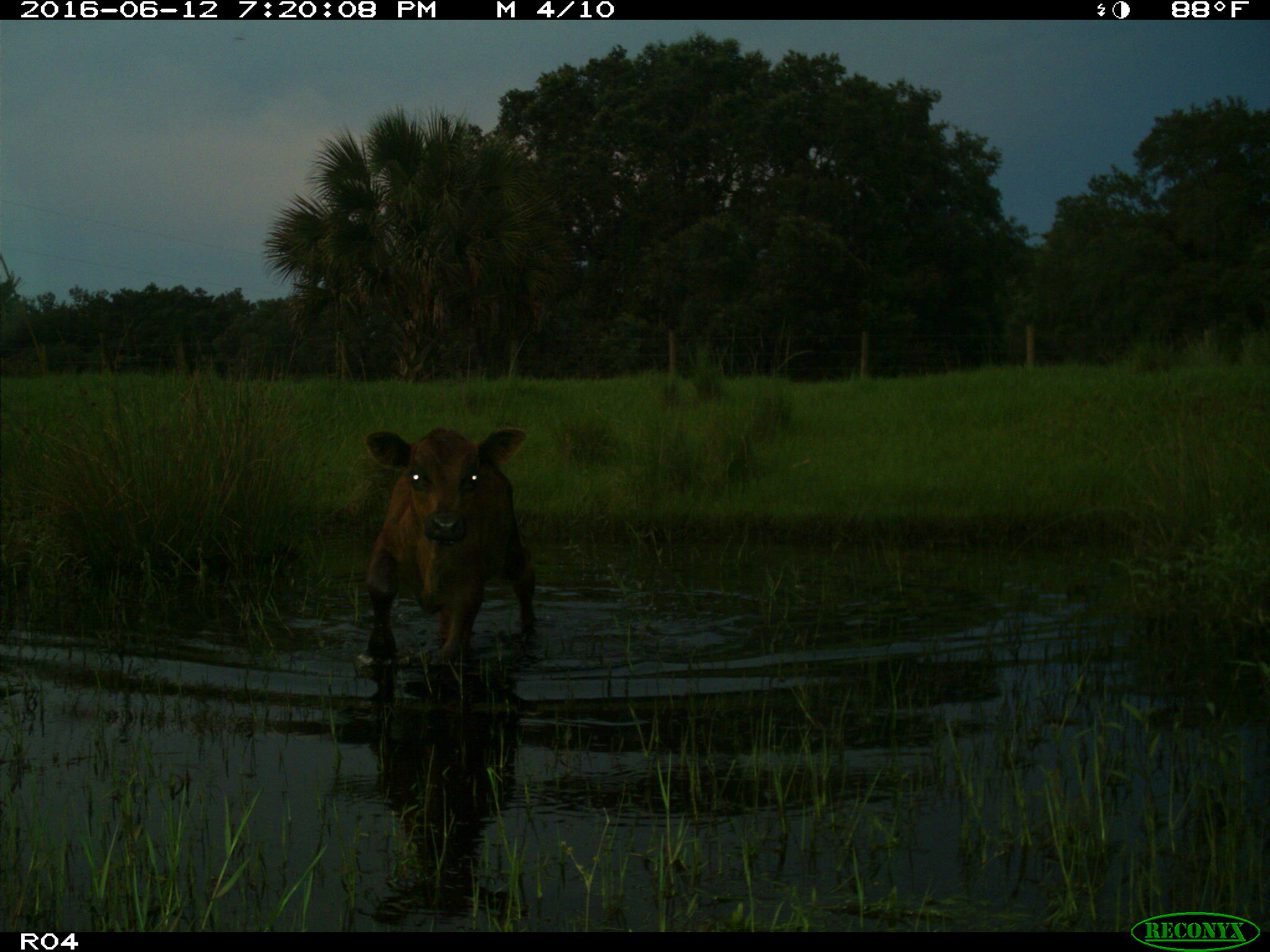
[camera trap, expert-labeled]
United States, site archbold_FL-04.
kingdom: Animalia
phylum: Chordata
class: Mammalia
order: Artiodactyla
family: Bovidae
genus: Bos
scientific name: Bos taurus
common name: domestic cow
Bos taurus (domestic cow).